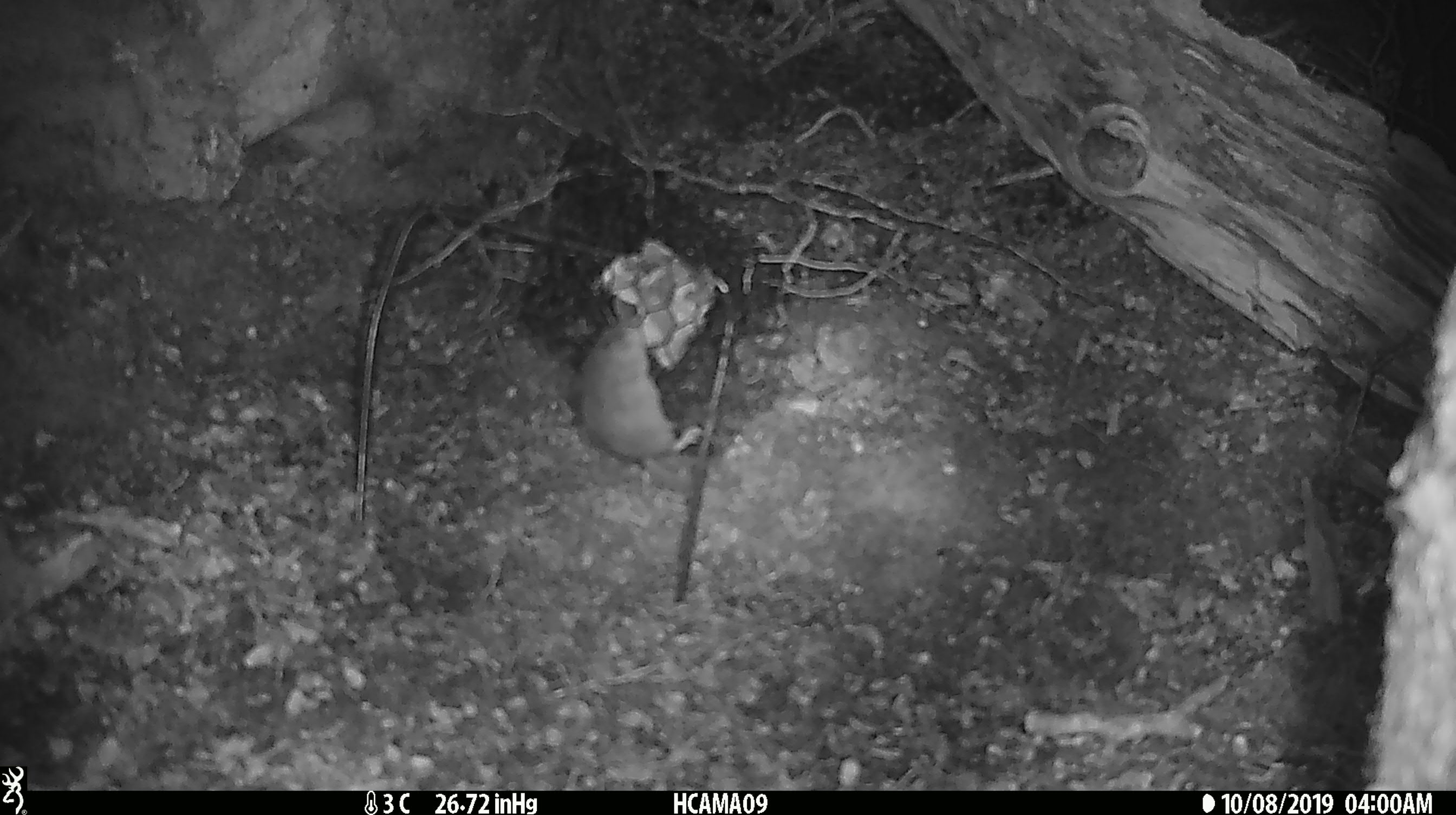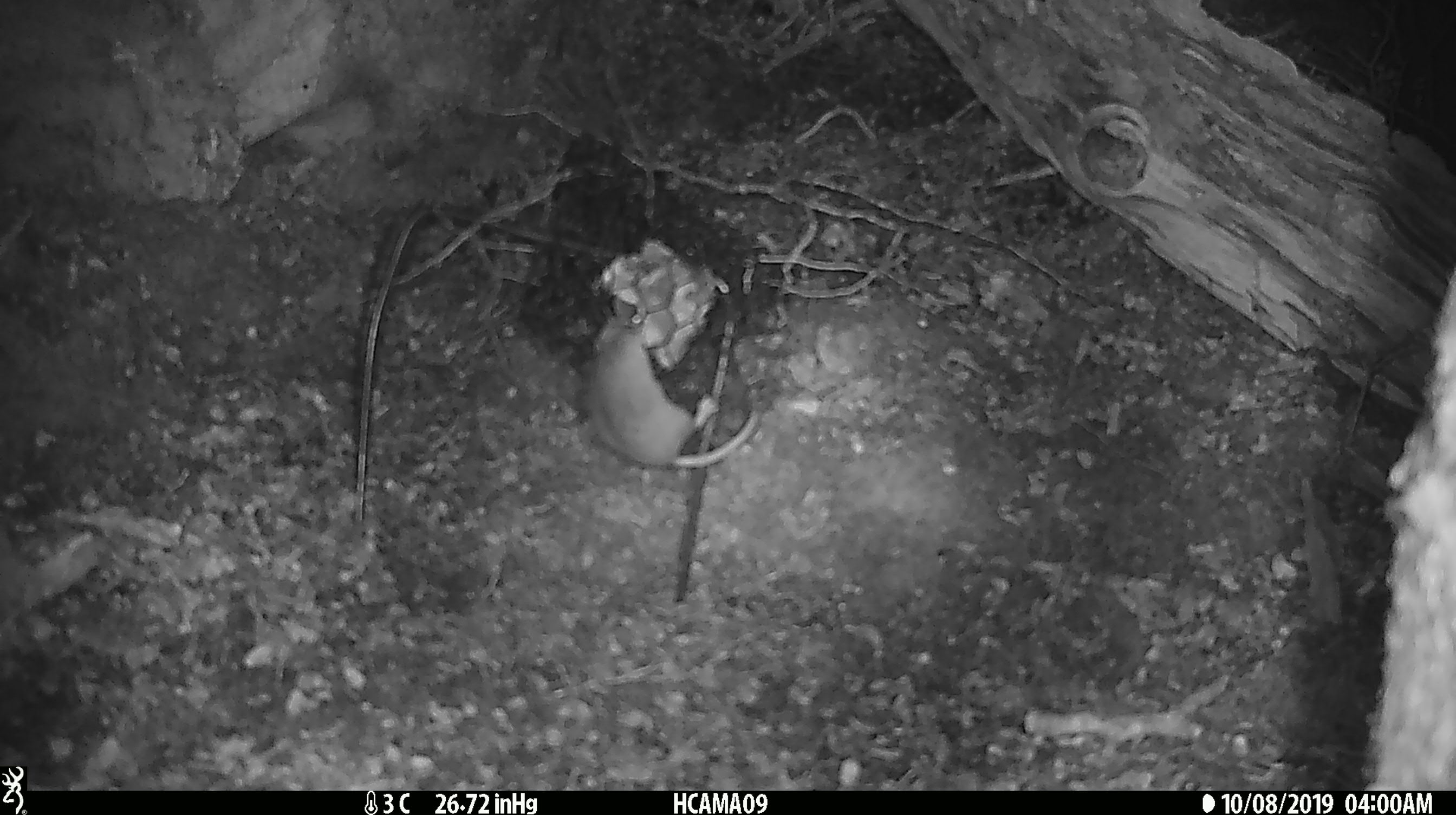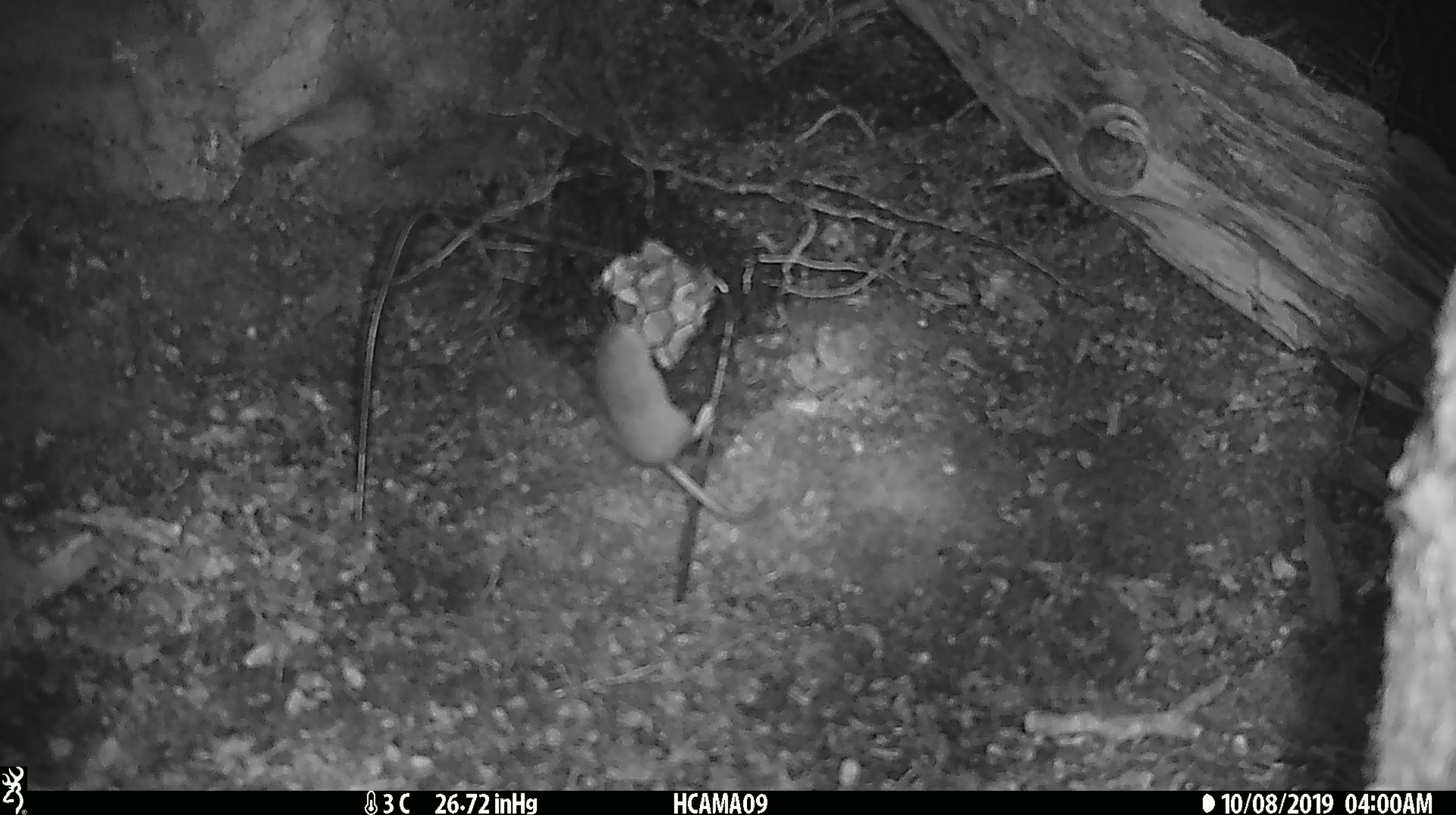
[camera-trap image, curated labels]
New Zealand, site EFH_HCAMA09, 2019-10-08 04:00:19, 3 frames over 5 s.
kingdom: Animalia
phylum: Chordata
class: Mammalia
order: Rodentia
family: Muridae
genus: Mus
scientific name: Mus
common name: mouse